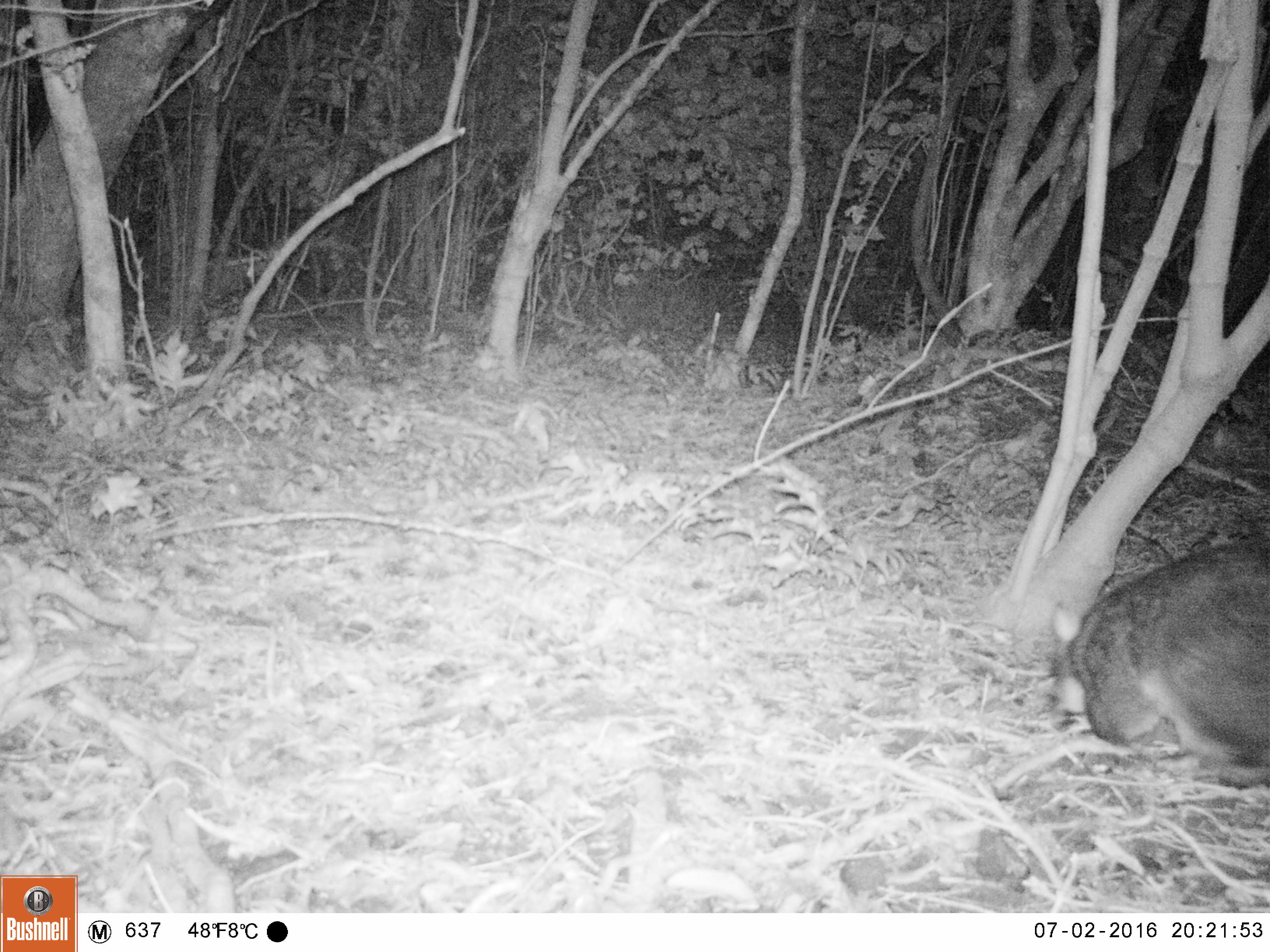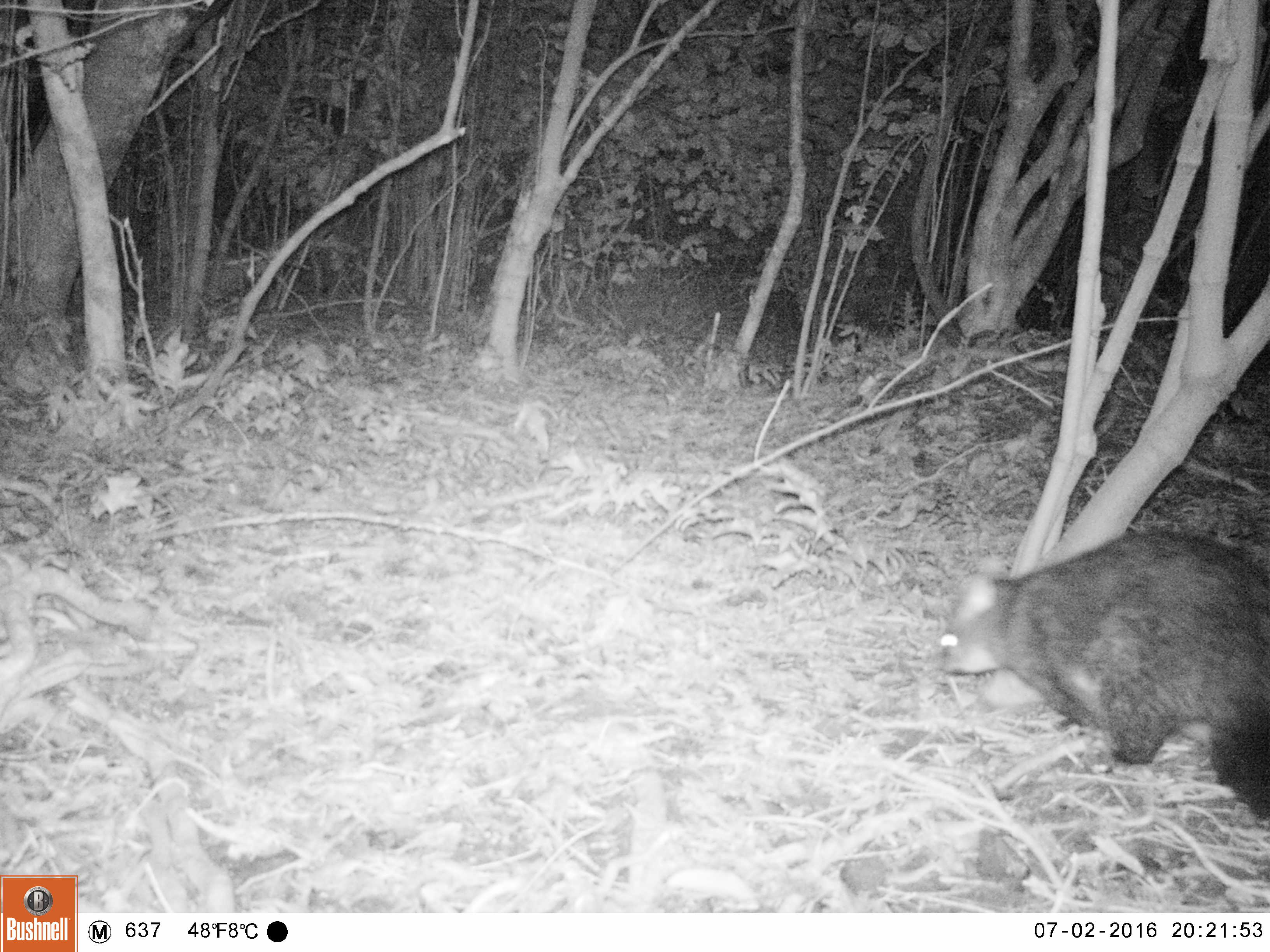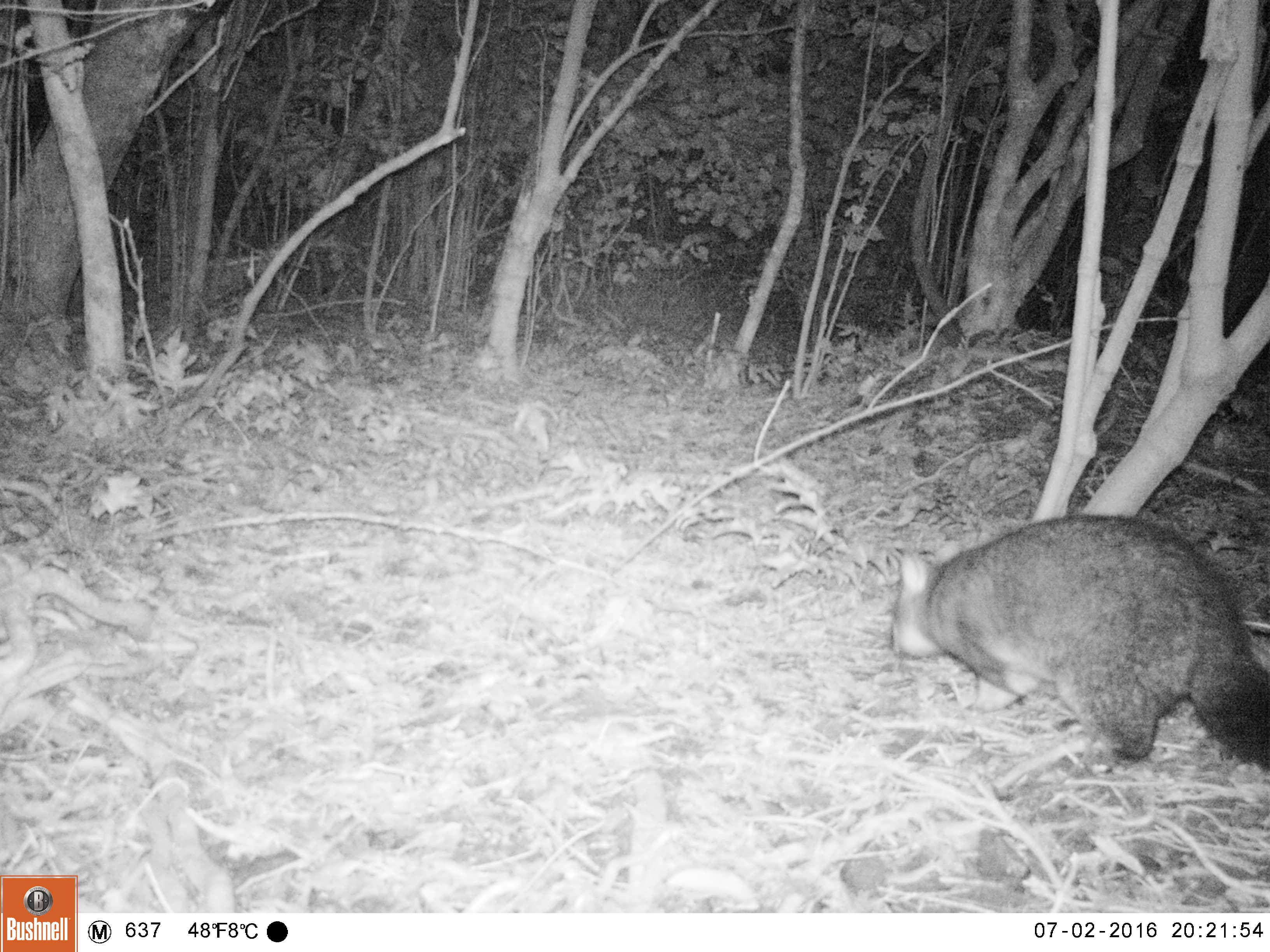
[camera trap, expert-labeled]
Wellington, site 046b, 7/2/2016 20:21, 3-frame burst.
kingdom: Animalia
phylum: Chordata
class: Mammalia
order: Didelphimorphia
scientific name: Didelphimorphia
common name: possum